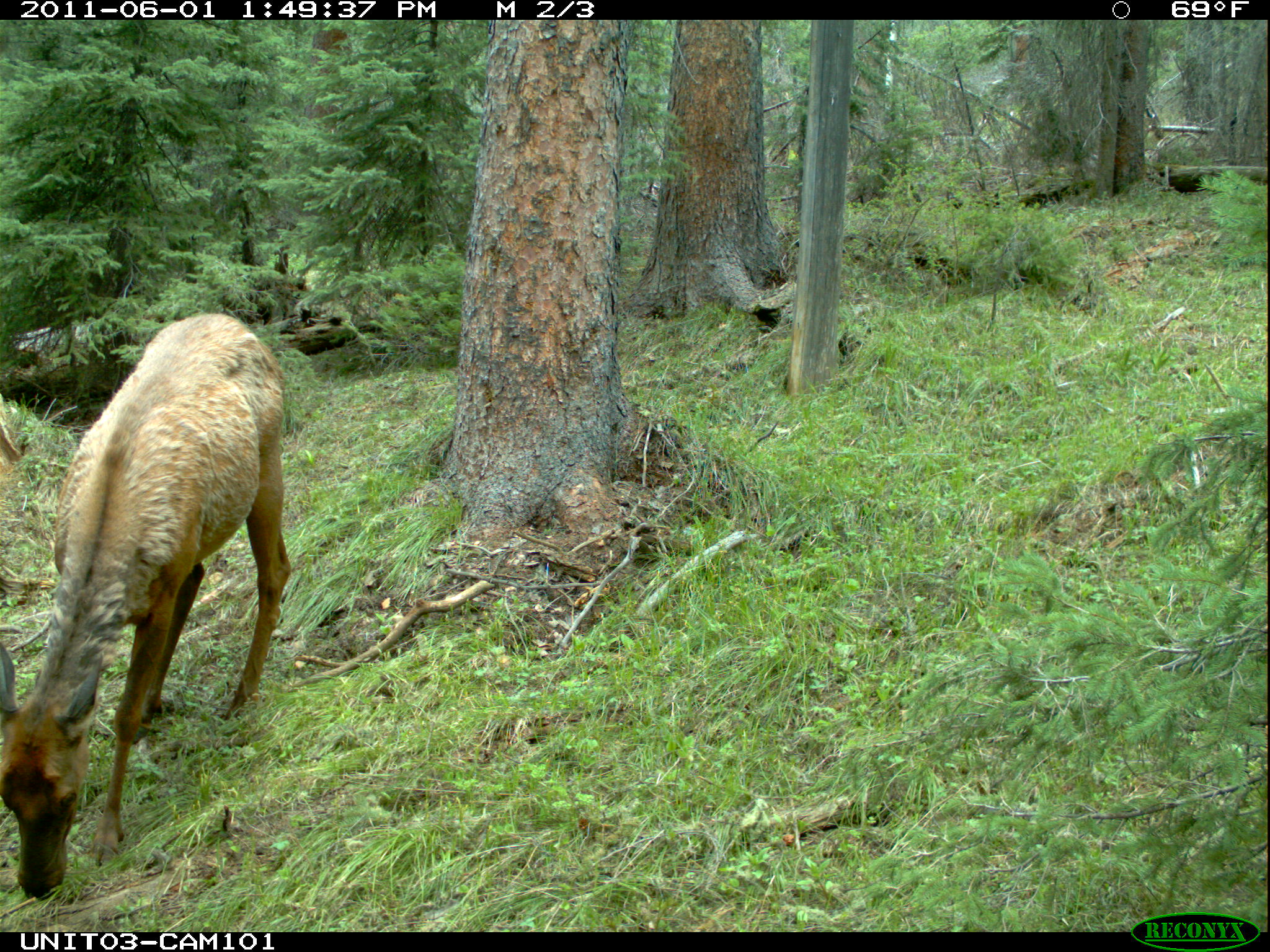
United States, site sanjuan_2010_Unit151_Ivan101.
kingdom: Animalia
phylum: Chordata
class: Mammalia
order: Artiodactyla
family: Cervidae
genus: Cervus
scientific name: Cervus elaphus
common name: red deer